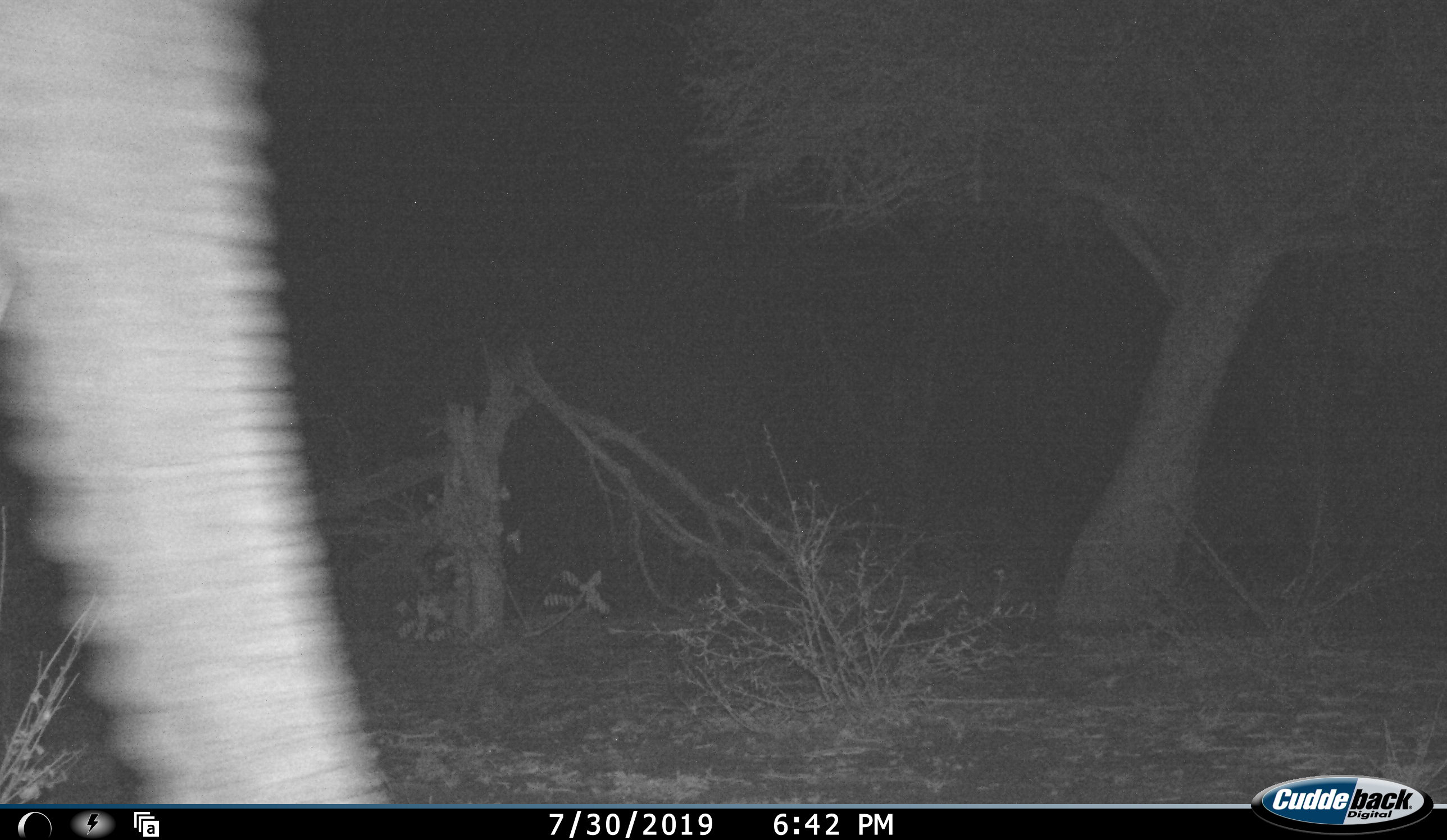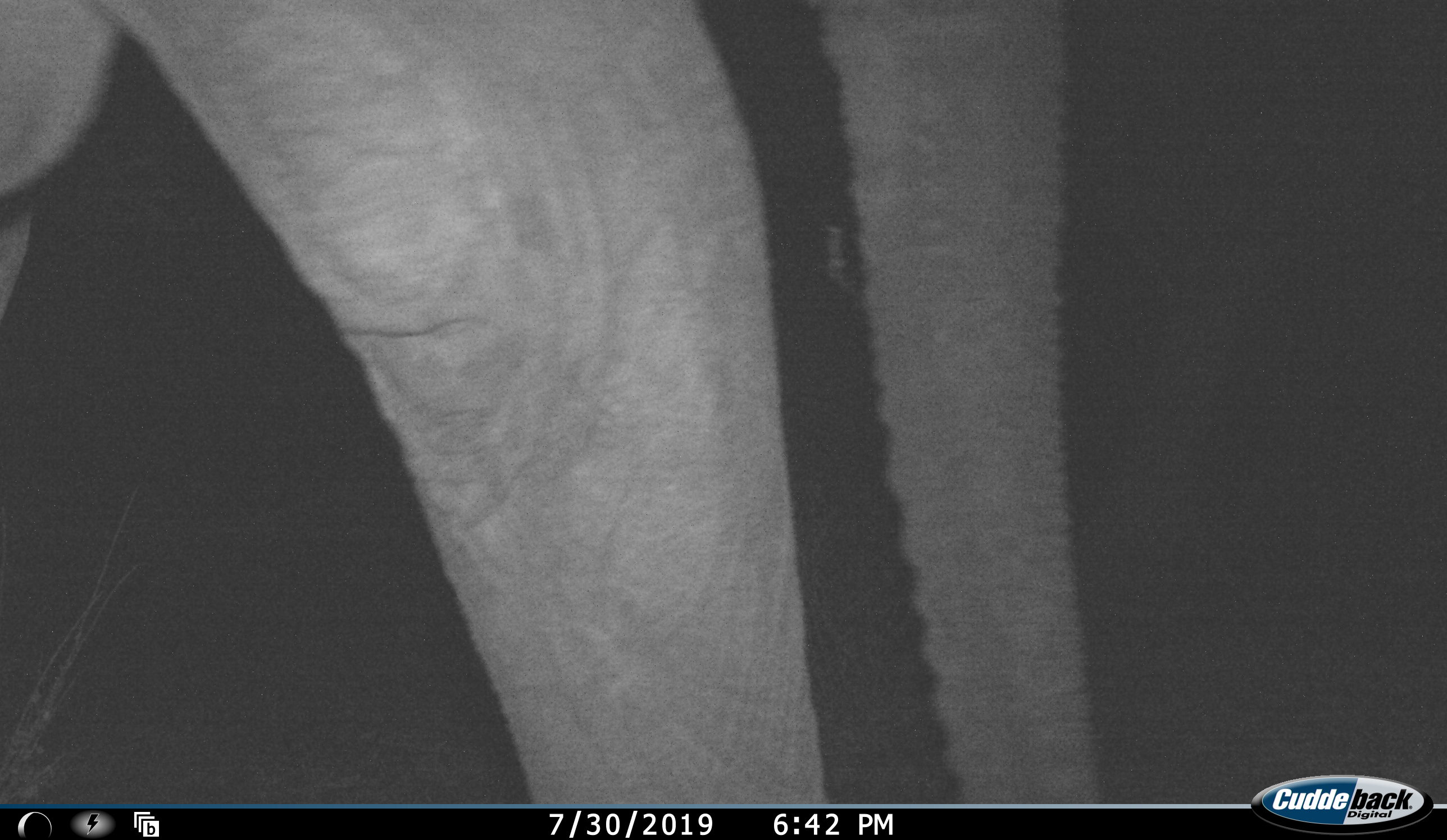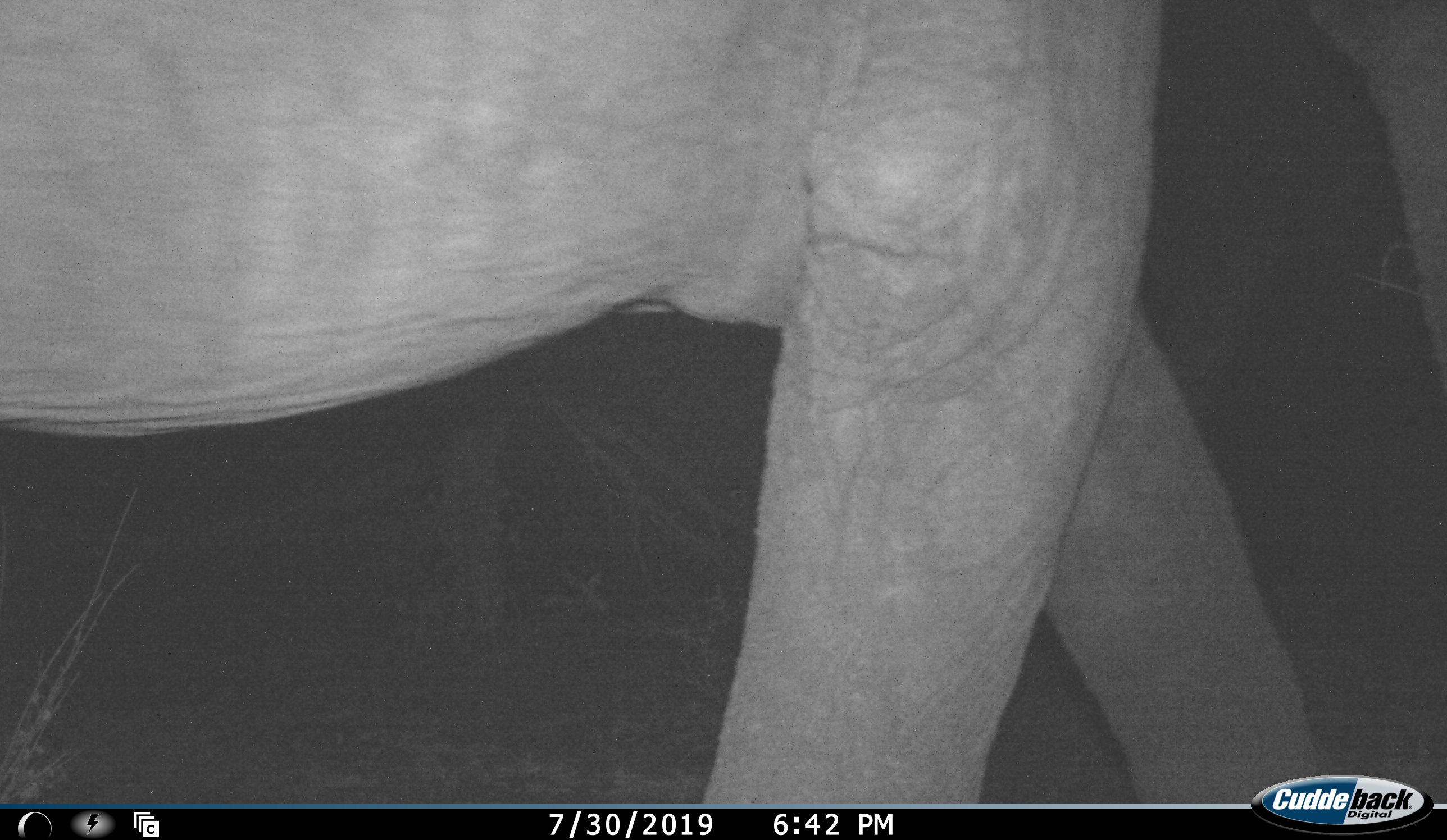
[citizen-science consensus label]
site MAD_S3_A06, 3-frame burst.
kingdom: Animalia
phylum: Chordata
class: Mammalia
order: Proboscidea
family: Elephantidae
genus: Loxodonta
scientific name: Loxodonta africana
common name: african bush elephant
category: elephant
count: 1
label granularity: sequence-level